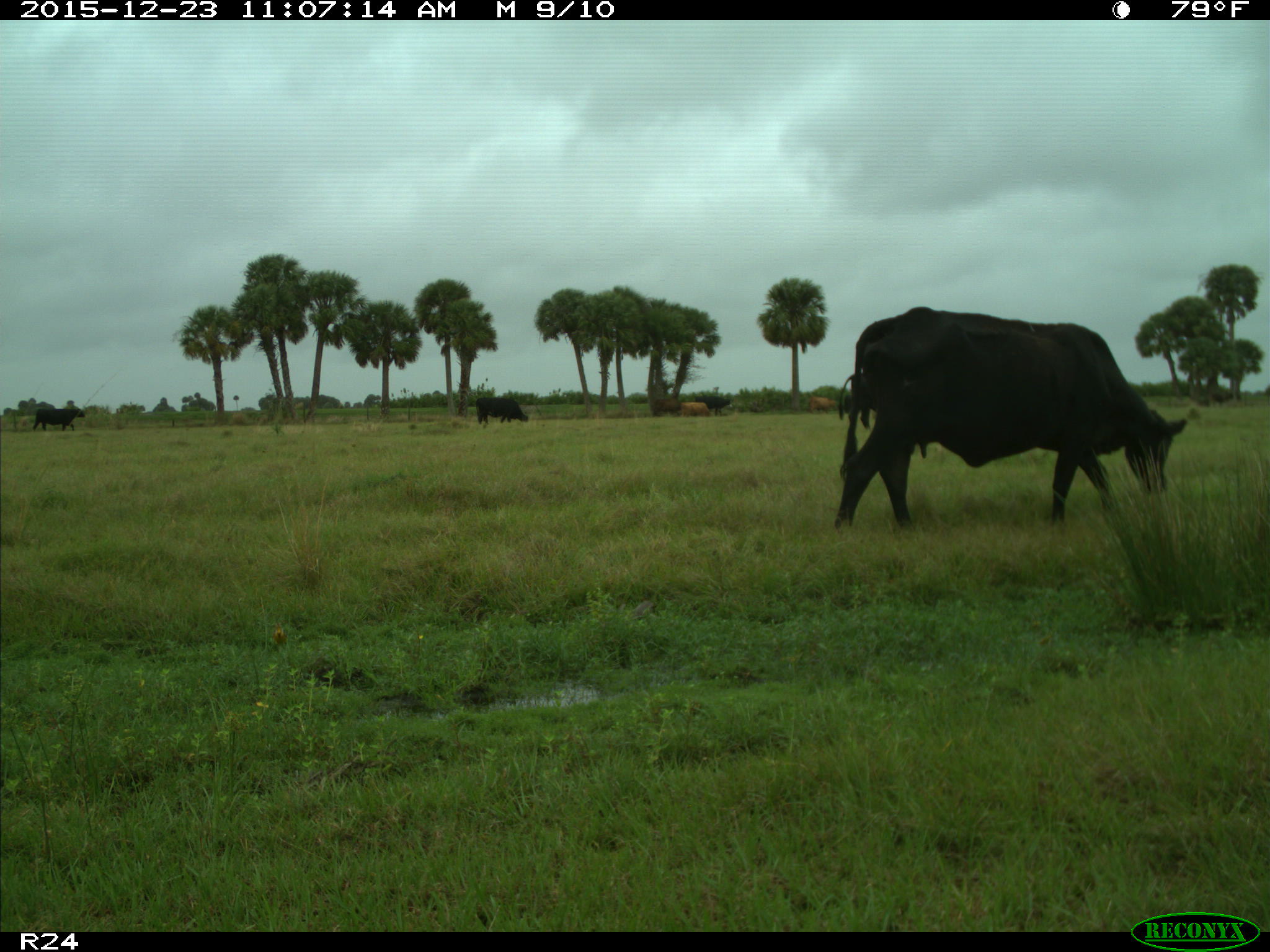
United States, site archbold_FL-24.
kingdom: Animalia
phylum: Chordata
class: Mammalia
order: Artiodactyla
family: Bovidae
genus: Bos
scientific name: Bos taurus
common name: domestic cow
Bos taurus (domestic cow).